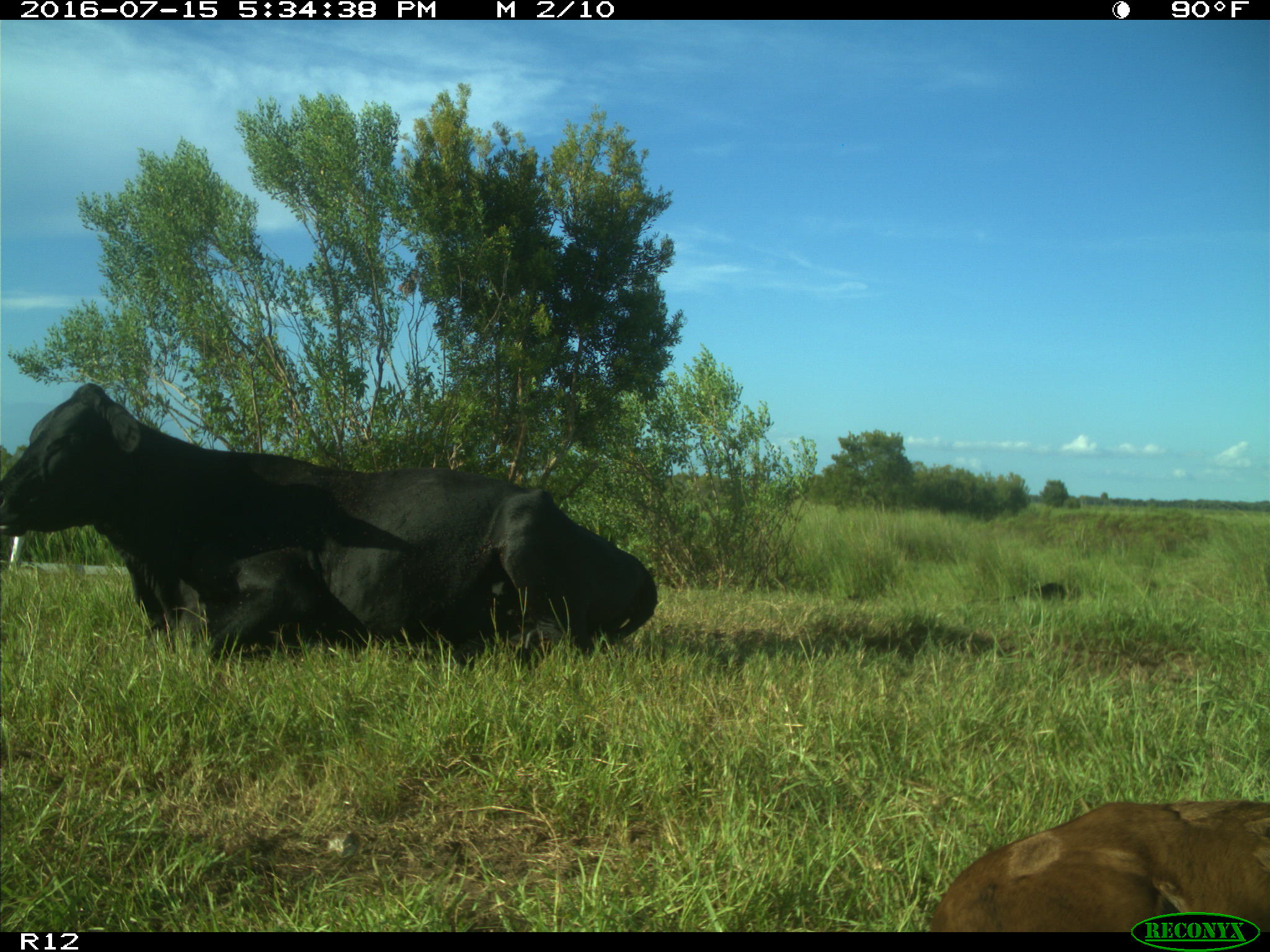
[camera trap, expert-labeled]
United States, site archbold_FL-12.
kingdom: Animalia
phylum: Chordata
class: Mammalia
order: Artiodactyla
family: Bovidae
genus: Bos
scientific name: Bos taurus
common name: domestic cow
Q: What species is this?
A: Bos taurus (domestic cow).